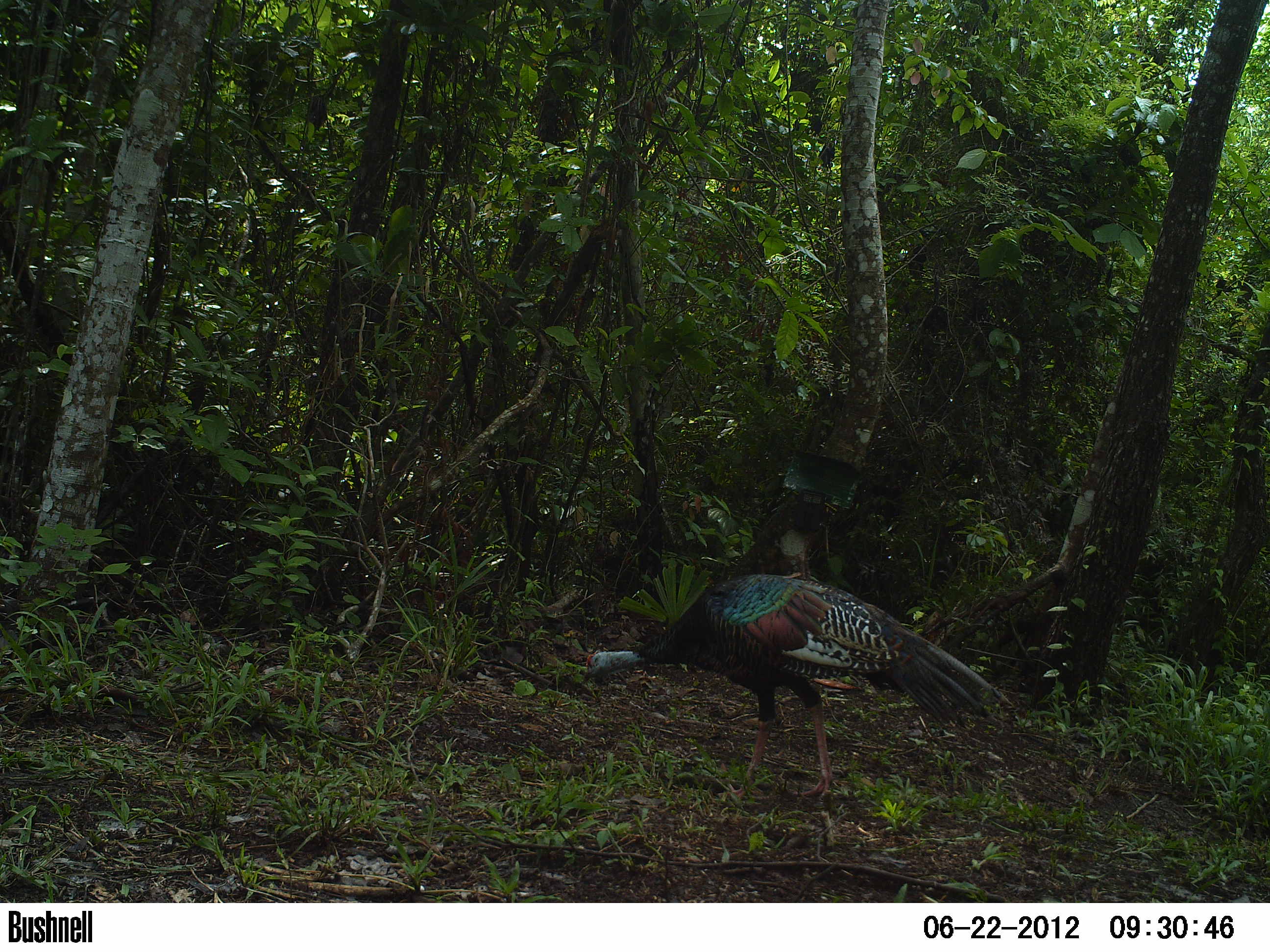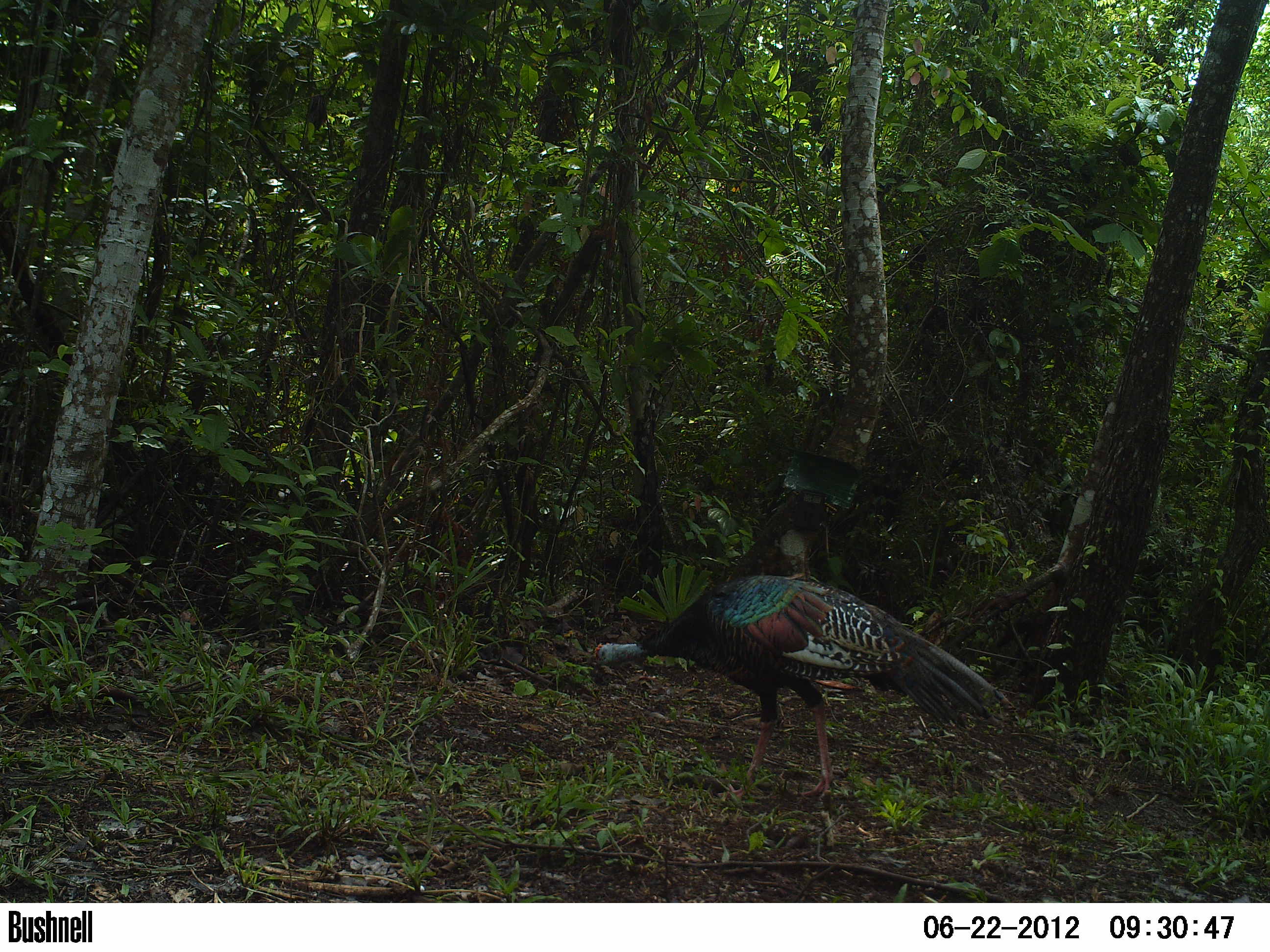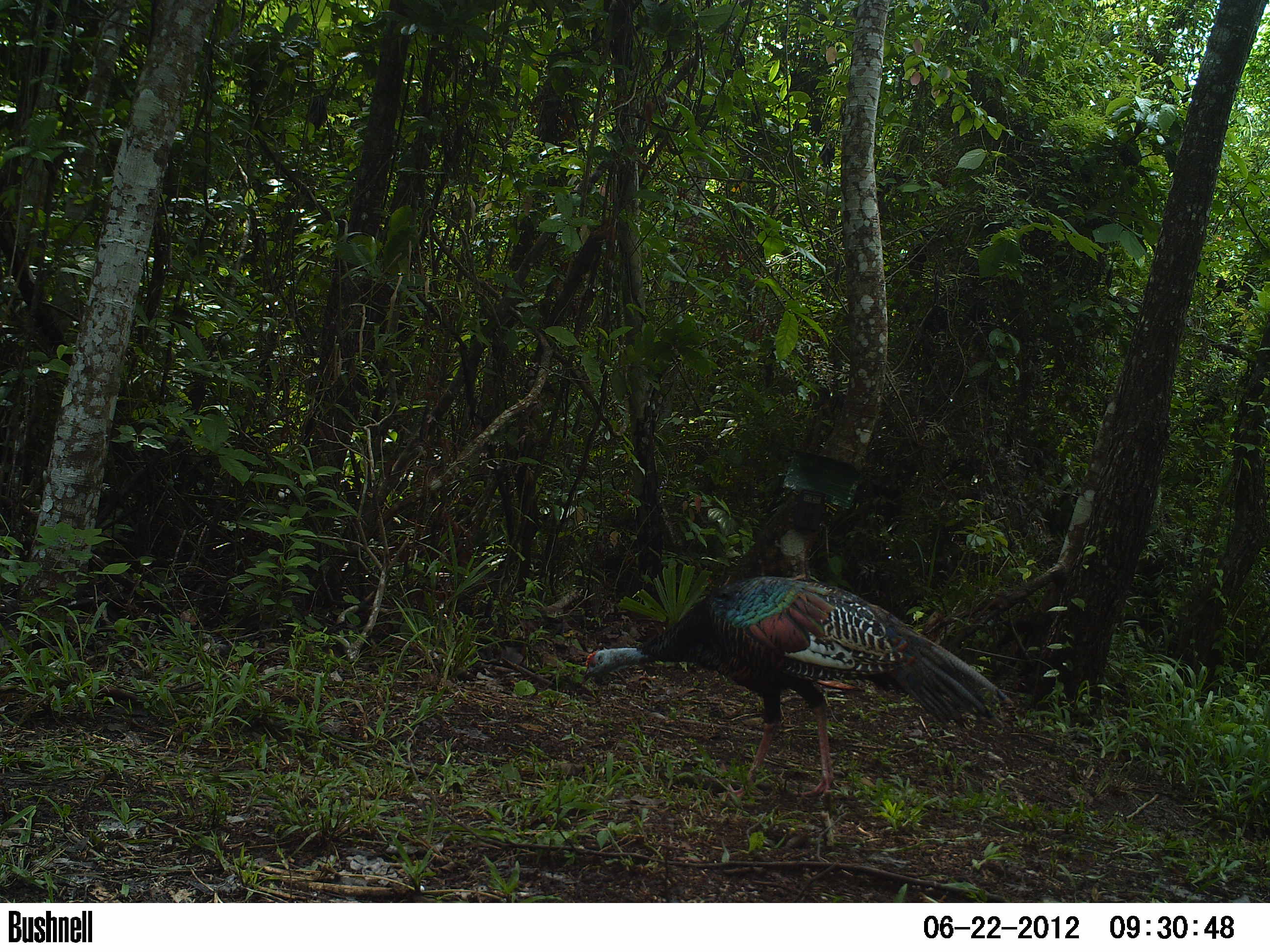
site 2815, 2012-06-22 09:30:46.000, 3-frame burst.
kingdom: Animalia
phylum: Chordata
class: Aves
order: Galliformes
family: Phasianidae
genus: Meleagris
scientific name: Meleagris ocellata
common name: ocellated turkey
Meleagris ocellata (ocellated turkey), count 1, age adult.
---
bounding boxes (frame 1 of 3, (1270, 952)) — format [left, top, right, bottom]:
meleagris ocellata: [581, 573, 1007, 801]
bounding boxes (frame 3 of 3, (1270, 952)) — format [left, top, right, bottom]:
meleagris ocellata: [582, 575, 1012, 802]